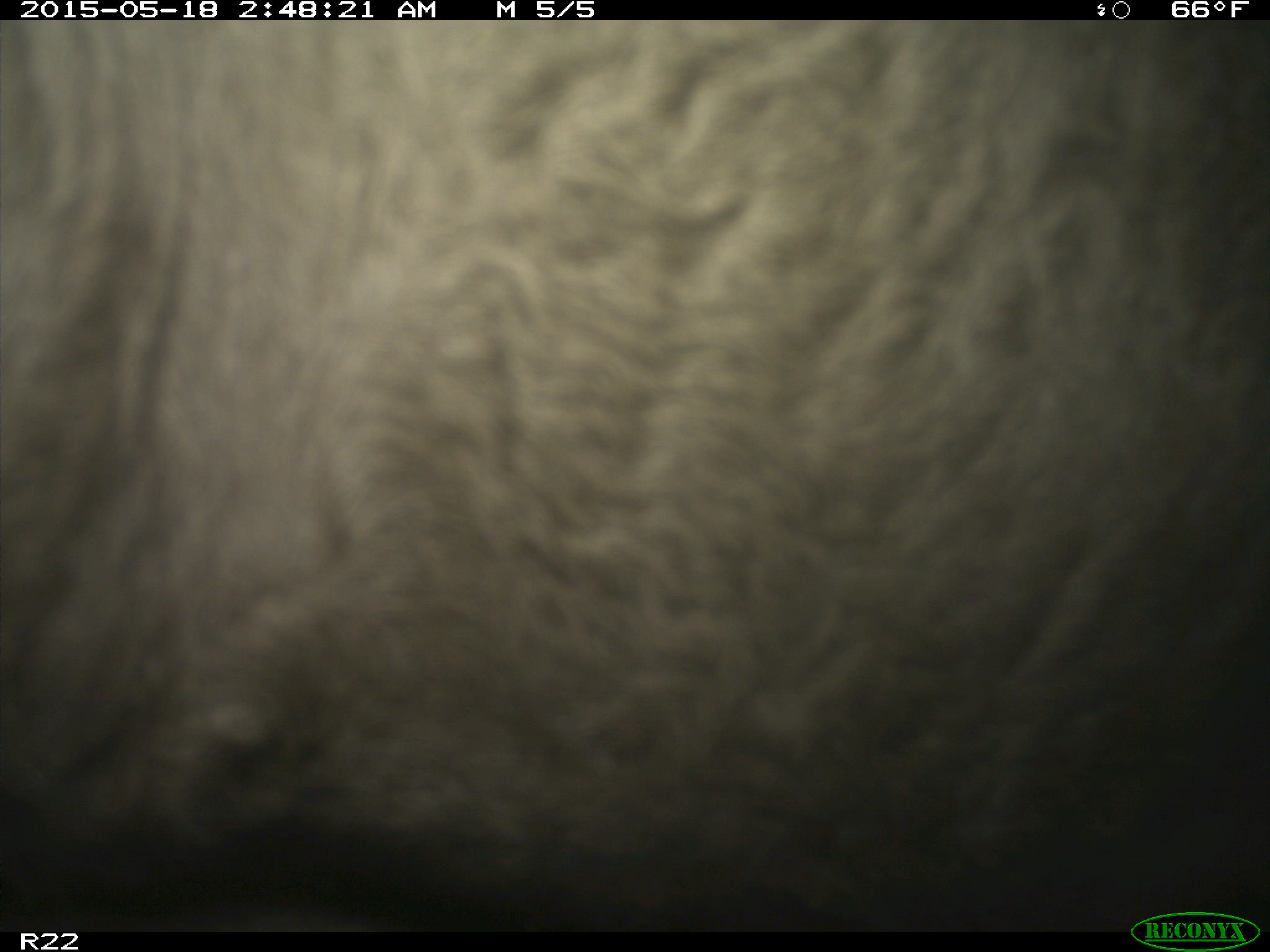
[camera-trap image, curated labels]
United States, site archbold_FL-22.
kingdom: Animalia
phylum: Chordata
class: Mammalia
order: Artiodactyla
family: Bovidae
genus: Bos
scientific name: Bos taurus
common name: domestic cow